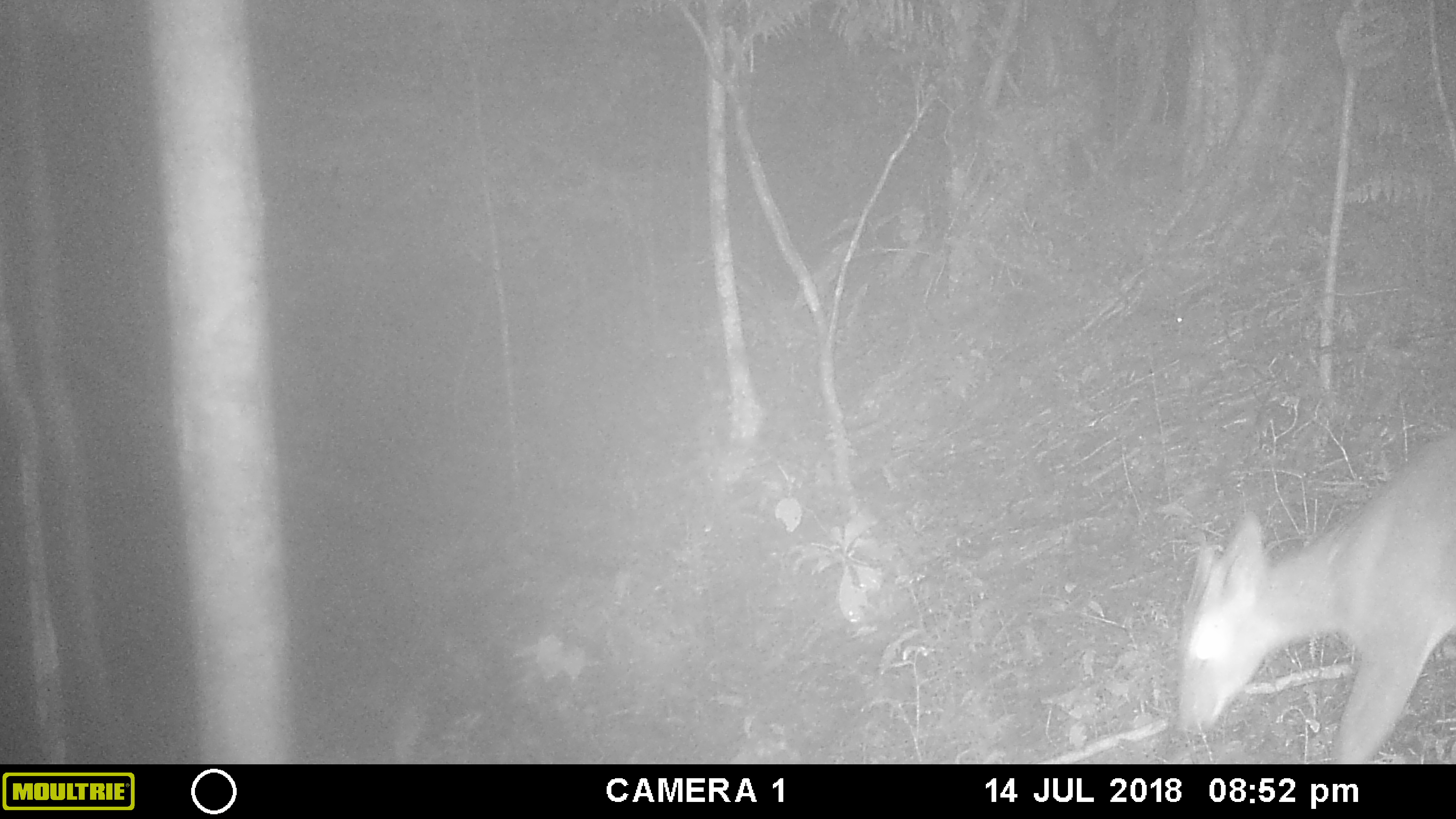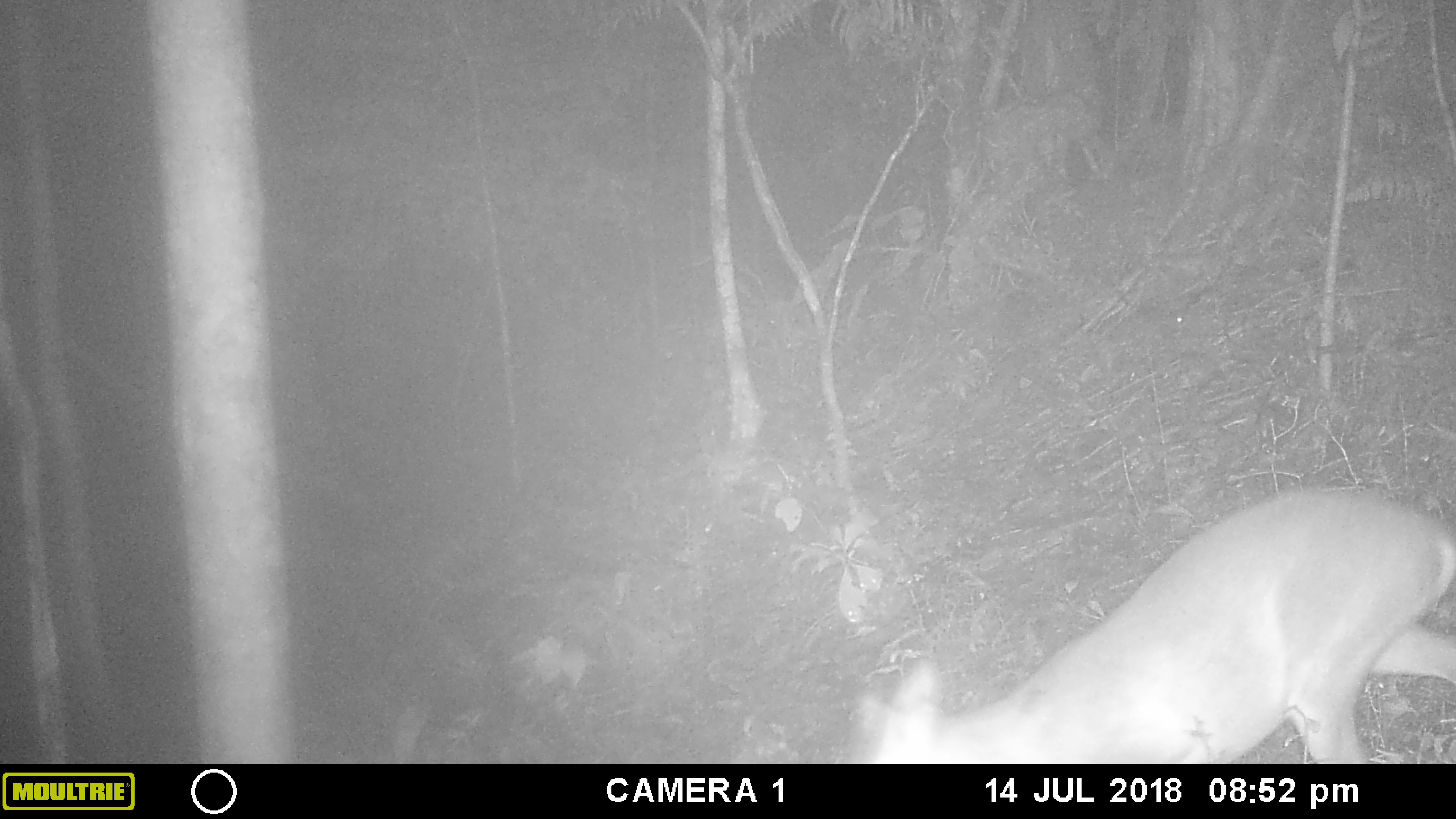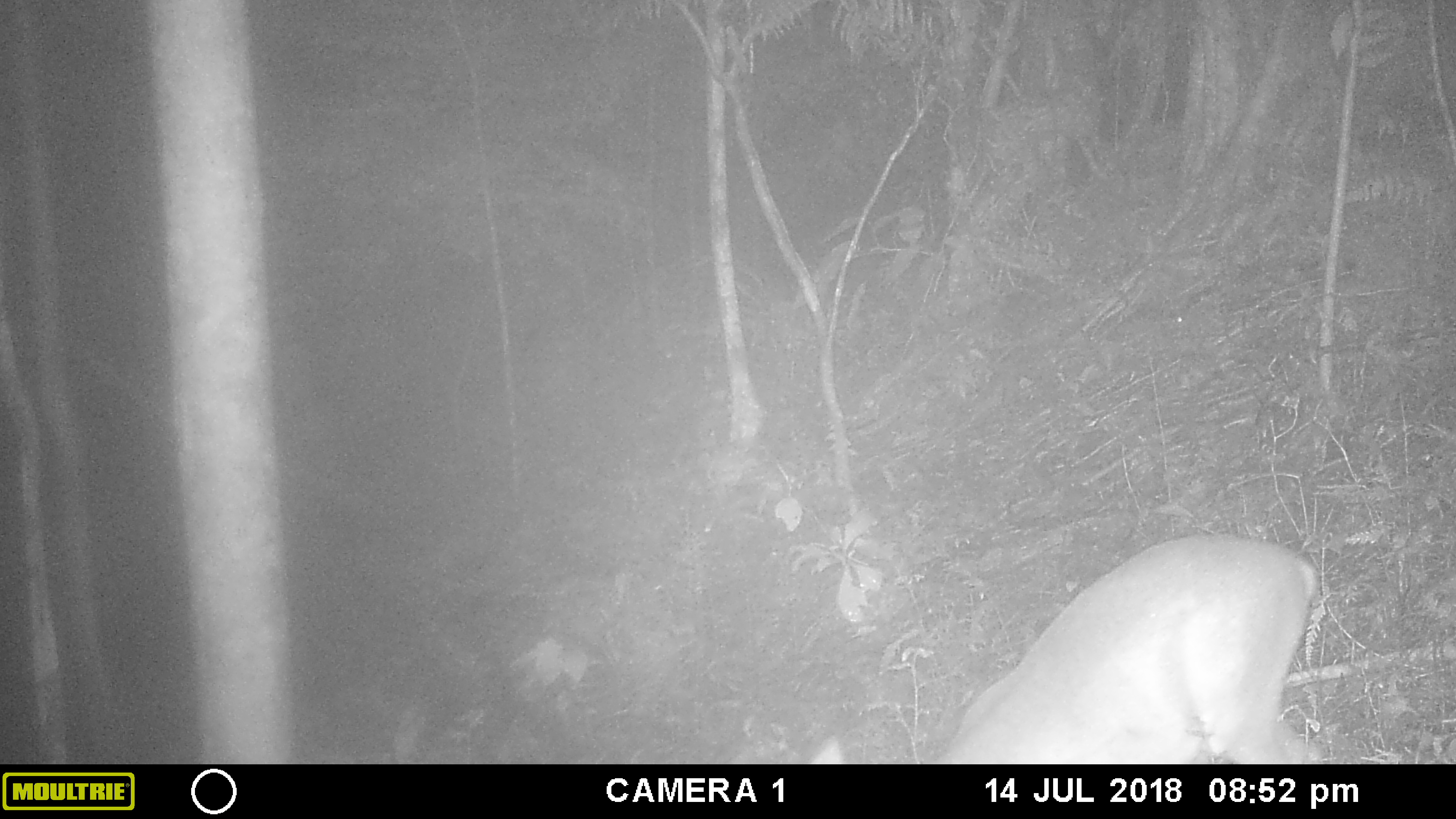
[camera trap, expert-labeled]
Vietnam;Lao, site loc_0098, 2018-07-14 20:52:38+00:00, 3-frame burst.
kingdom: Animalia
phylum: Chordata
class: Mammalia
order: Artiodactyla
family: Cervidae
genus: Muntiacus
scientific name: Muntiacus vuquangensis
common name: large-antlered muntjac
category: large antlered muntjac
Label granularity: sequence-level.